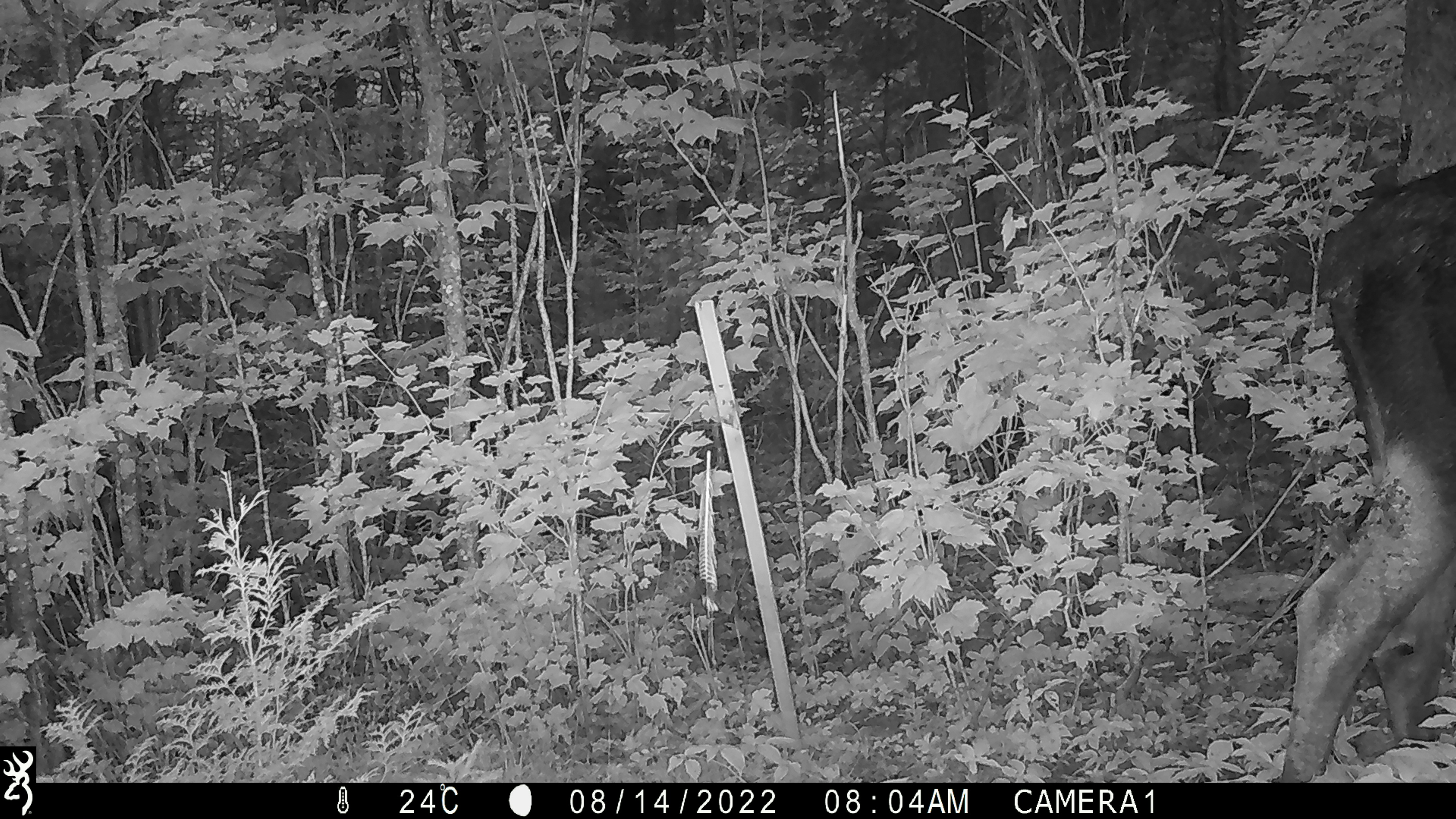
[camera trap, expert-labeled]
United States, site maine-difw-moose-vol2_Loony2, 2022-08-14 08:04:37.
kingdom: Animalia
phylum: Chordata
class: Mammalia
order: Artiodactyla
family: Cervidae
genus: Alces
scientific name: Alces alces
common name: moose